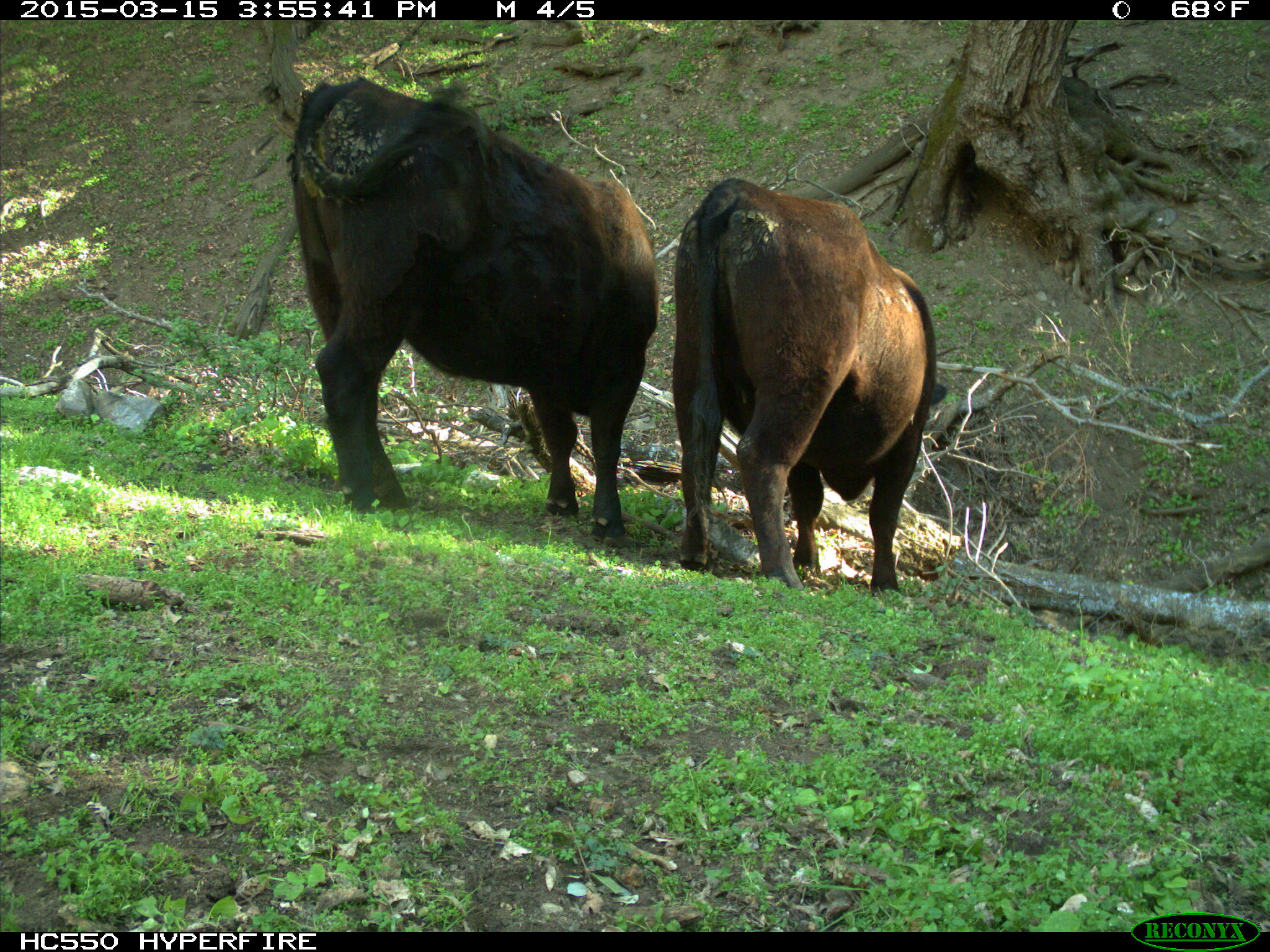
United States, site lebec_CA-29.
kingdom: Animalia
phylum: Chordata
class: Mammalia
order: Artiodactyla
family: Bovidae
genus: Bos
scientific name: Bos taurus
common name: domestic cow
Bos taurus (domestic cow).